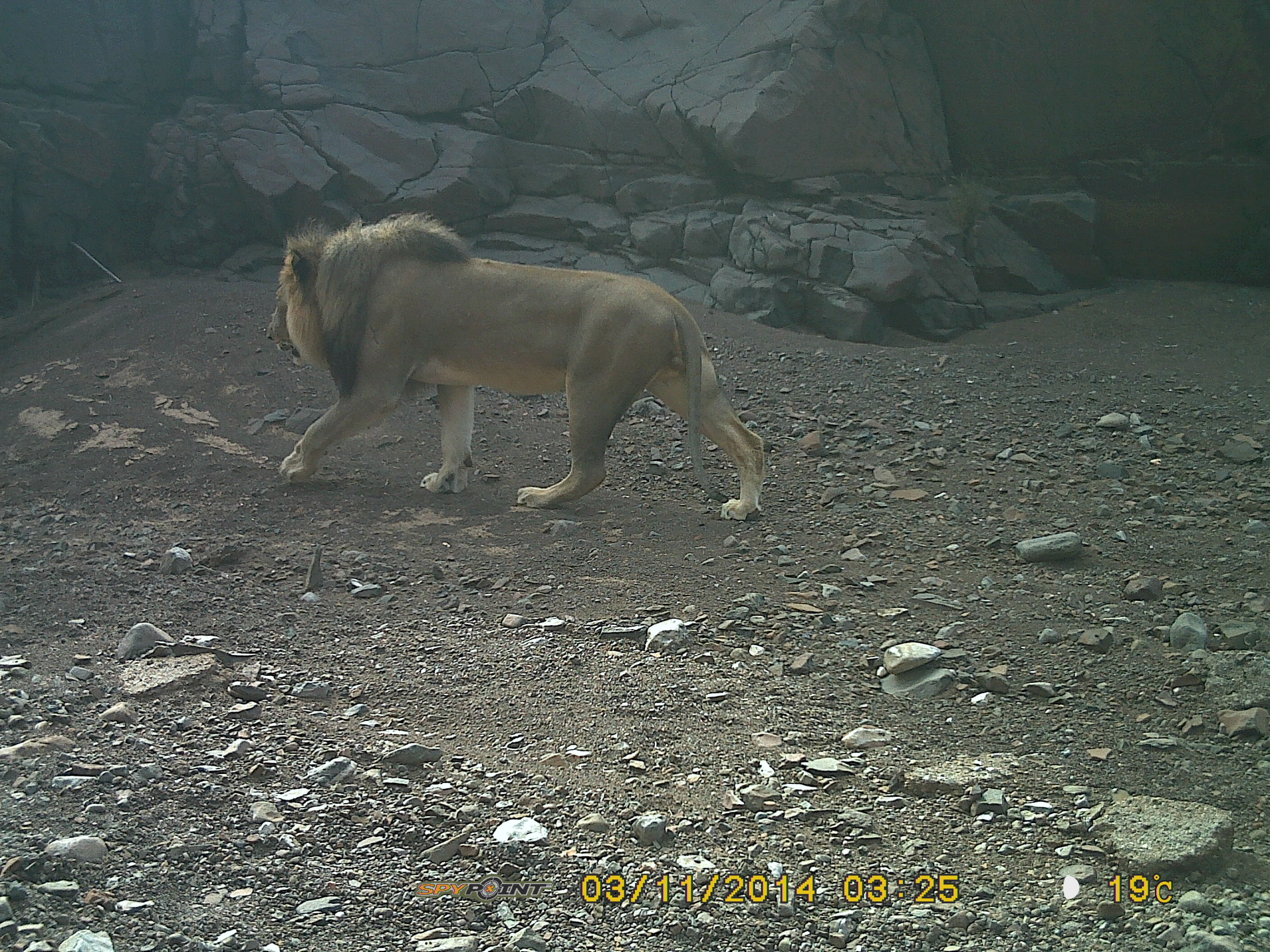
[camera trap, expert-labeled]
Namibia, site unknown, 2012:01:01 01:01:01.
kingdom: Animalia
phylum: Chordata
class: Mammalia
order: Carnivora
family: Felidae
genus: Panthera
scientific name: Panthera leo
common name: lion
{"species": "Panthera leo (lion)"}